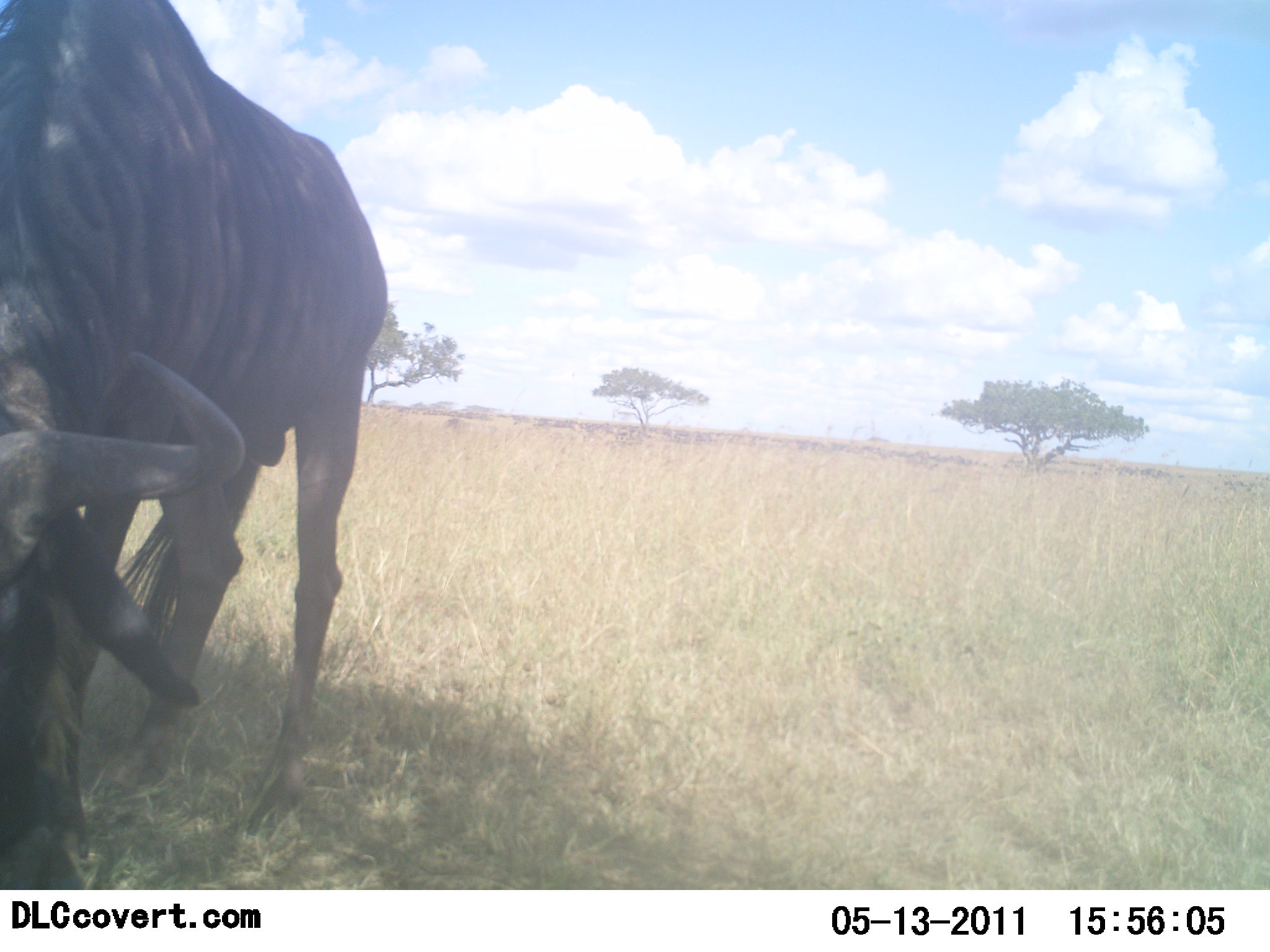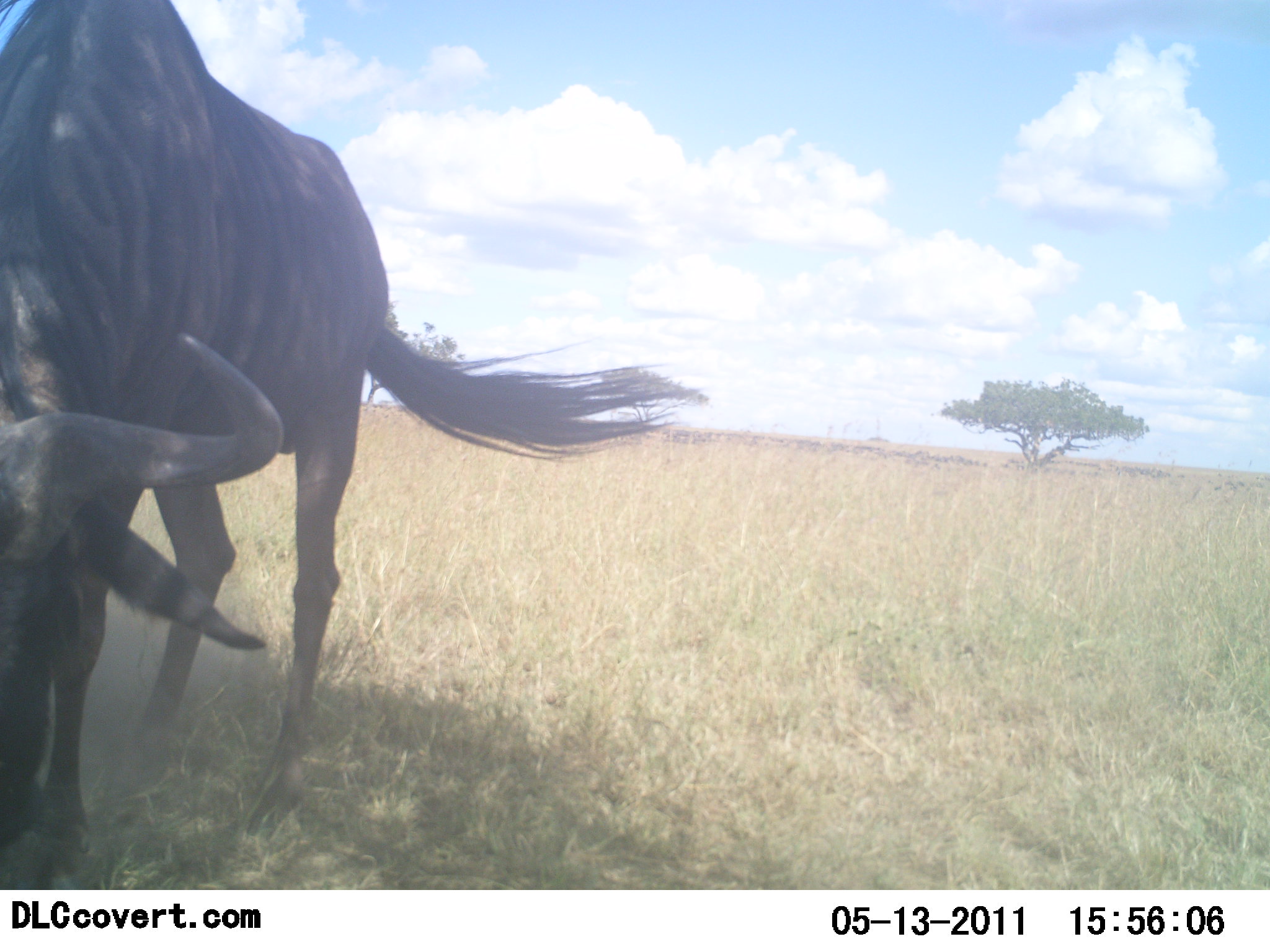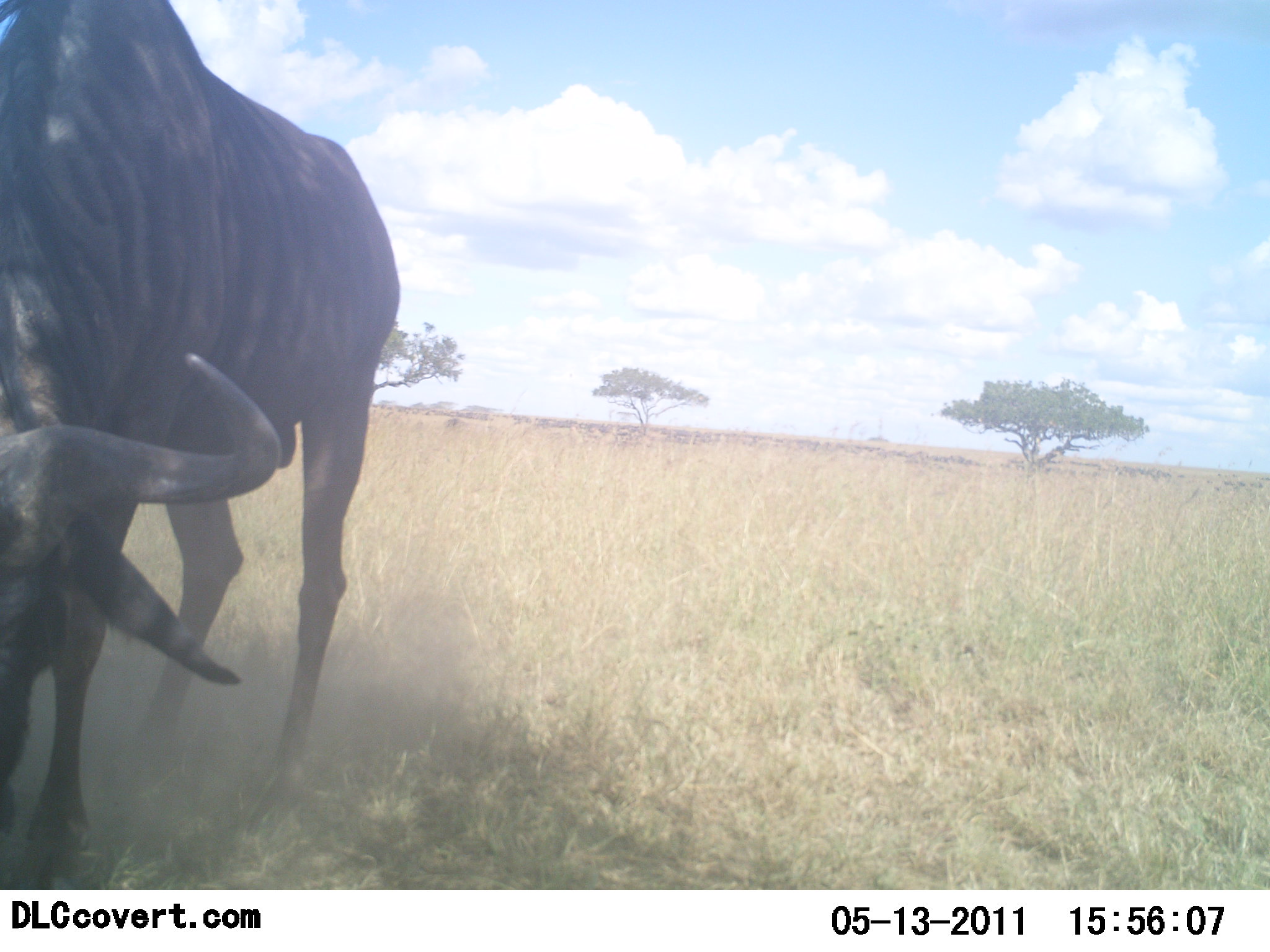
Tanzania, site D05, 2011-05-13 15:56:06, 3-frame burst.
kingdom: Animalia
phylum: Chordata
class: Mammalia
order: Artiodactyla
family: Bovidae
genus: Connochaetes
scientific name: Connochaetes taurinus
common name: blue wildebeest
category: wildebeest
Wildebeest (blue wildebeest) (Connochaetes taurinus), count 1. Behavior (volunteer vote fractions): standing 31%, resting 0%, moving 8%, interacting 8%. Young present (vote fraction): 0%. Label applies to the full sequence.